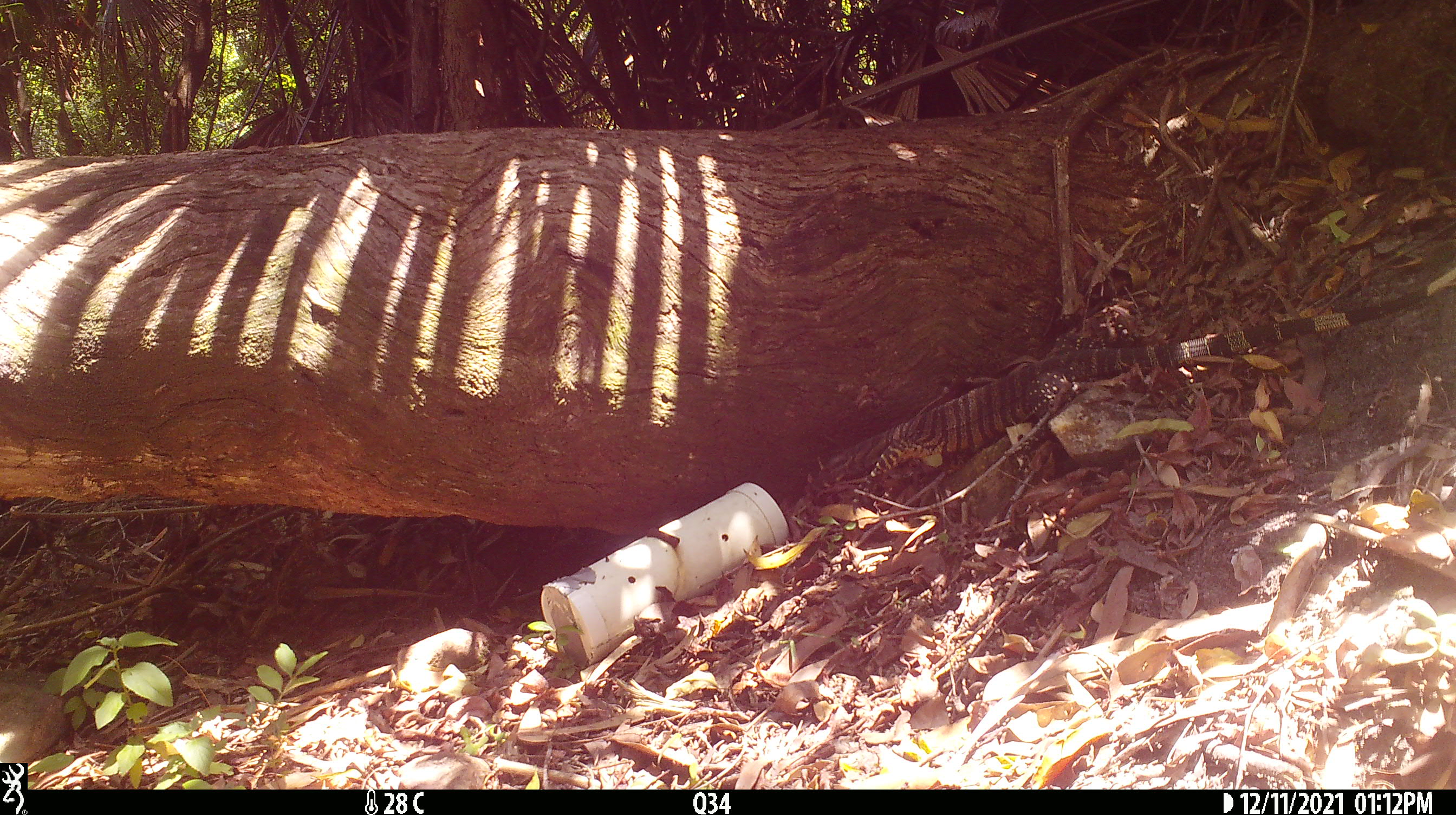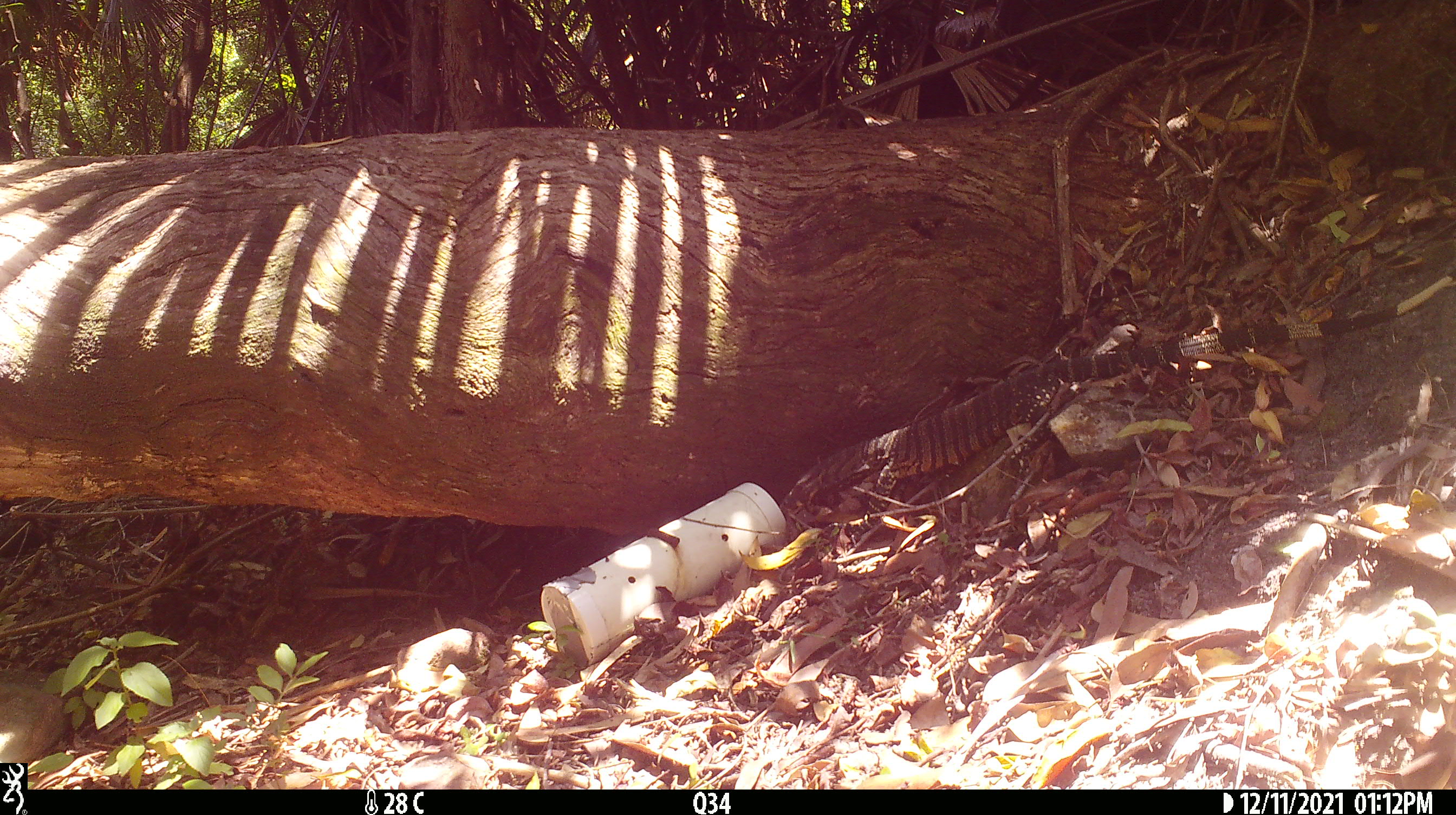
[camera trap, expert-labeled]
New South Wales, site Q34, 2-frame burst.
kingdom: Animalia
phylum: Chordata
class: Reptilia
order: Squamata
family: Varanidae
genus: Varanus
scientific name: Varanus varius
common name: lace monitor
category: goanna